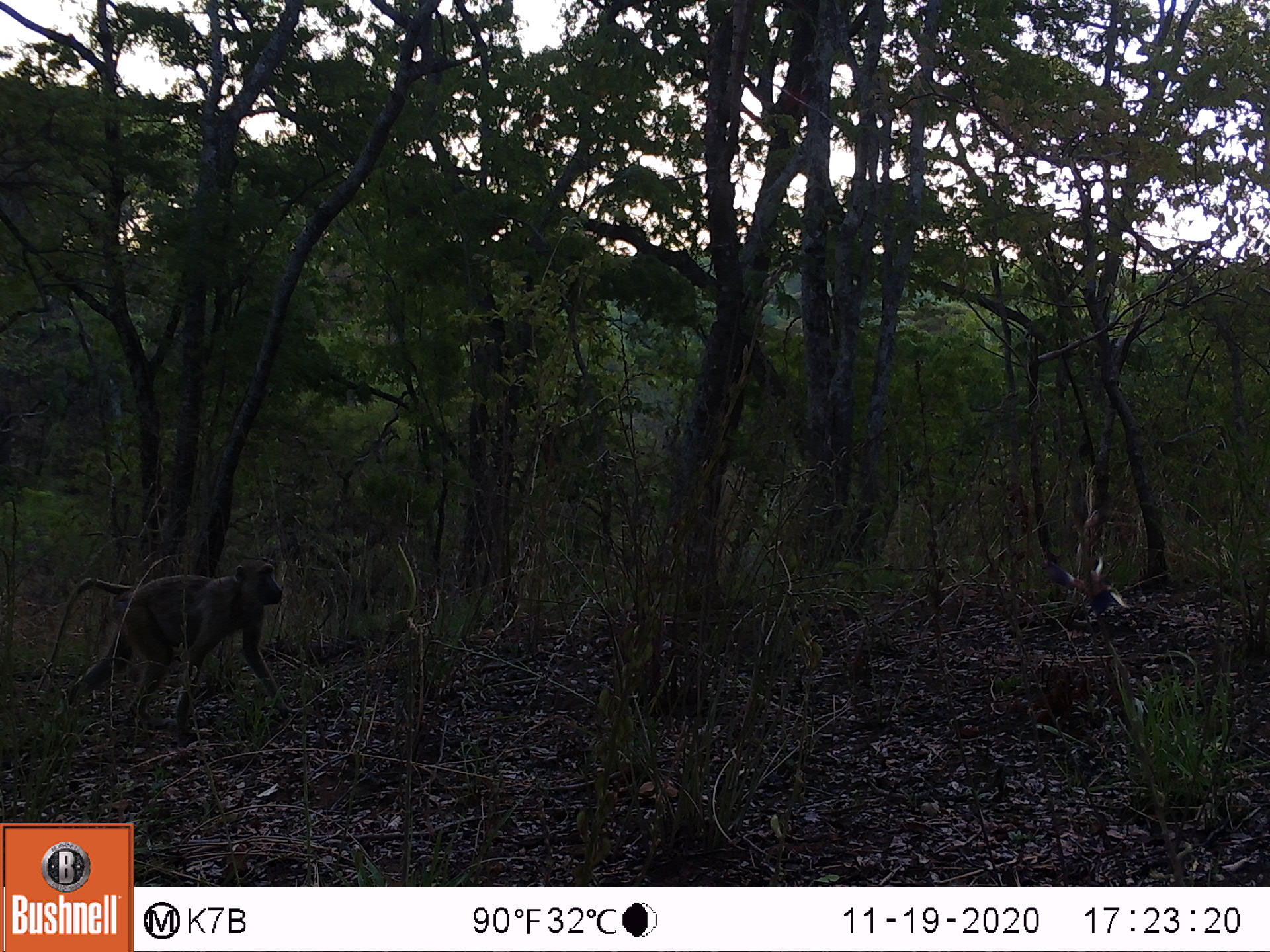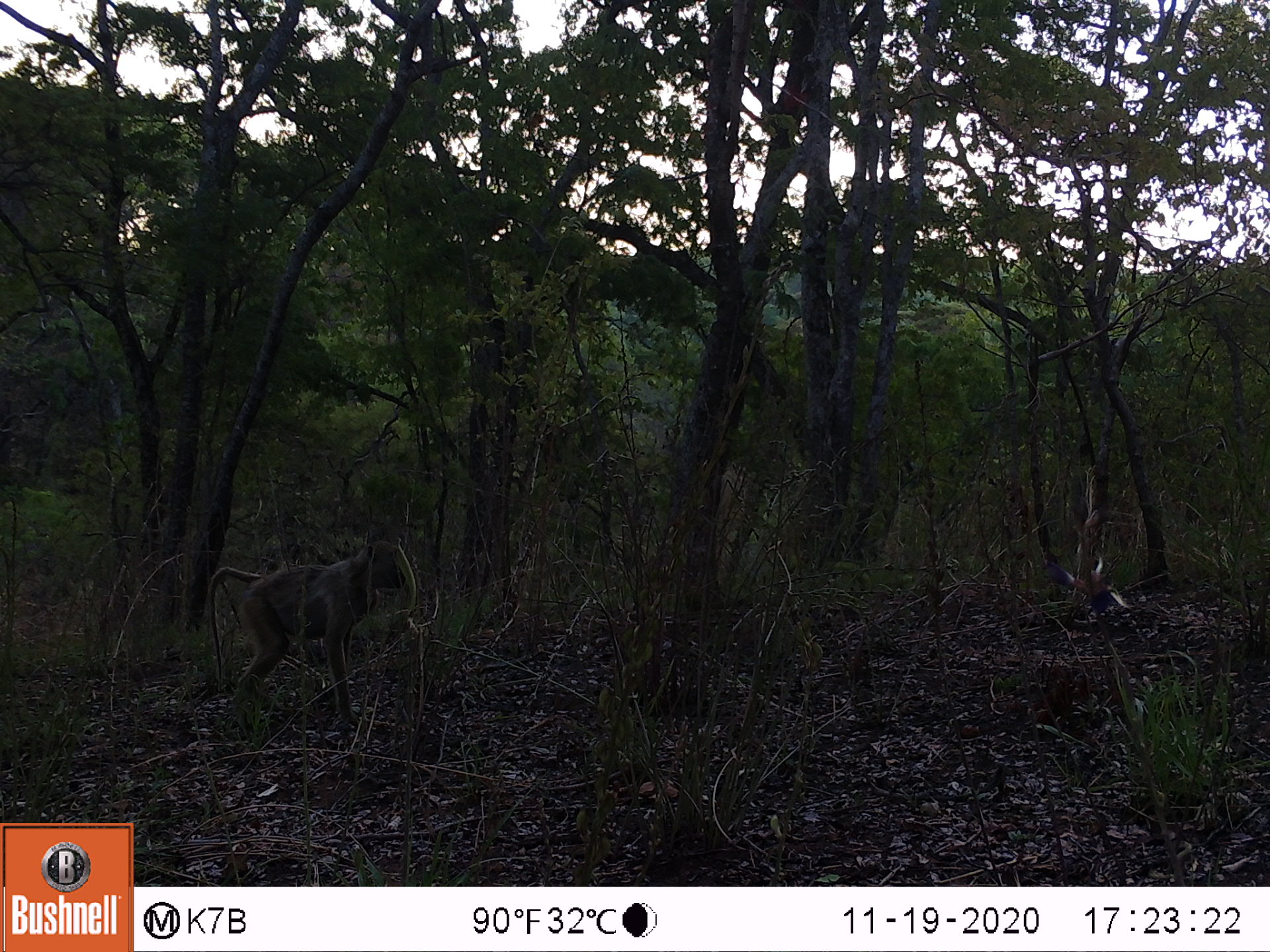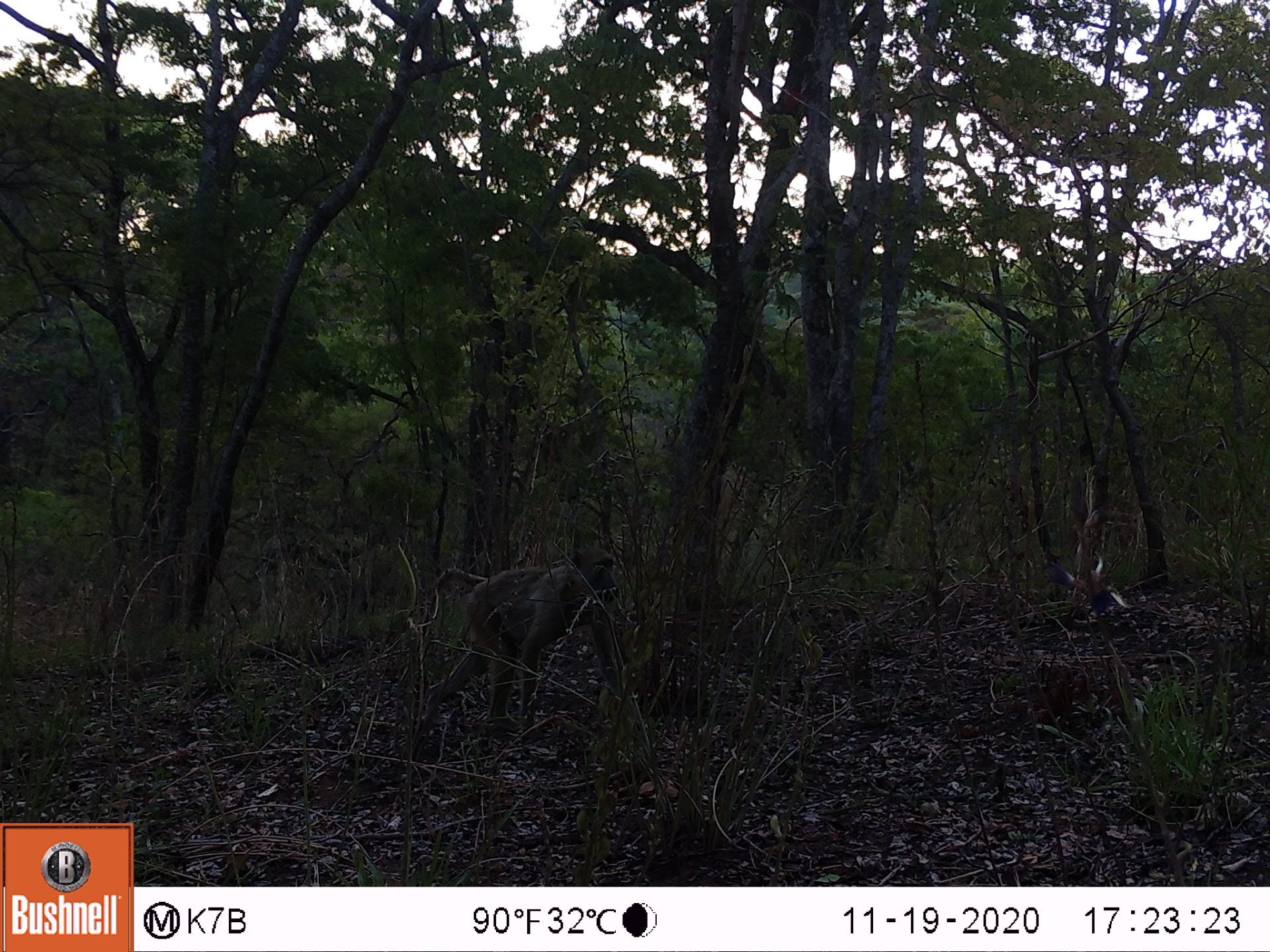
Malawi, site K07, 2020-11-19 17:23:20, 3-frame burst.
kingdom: Animalia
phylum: Chordata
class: Mammalia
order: Primates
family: Cercopithecidae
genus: Papio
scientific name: Papio cynocephalus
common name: yellow baboon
Yellow baboon (Papio cynocephalus), count 1.